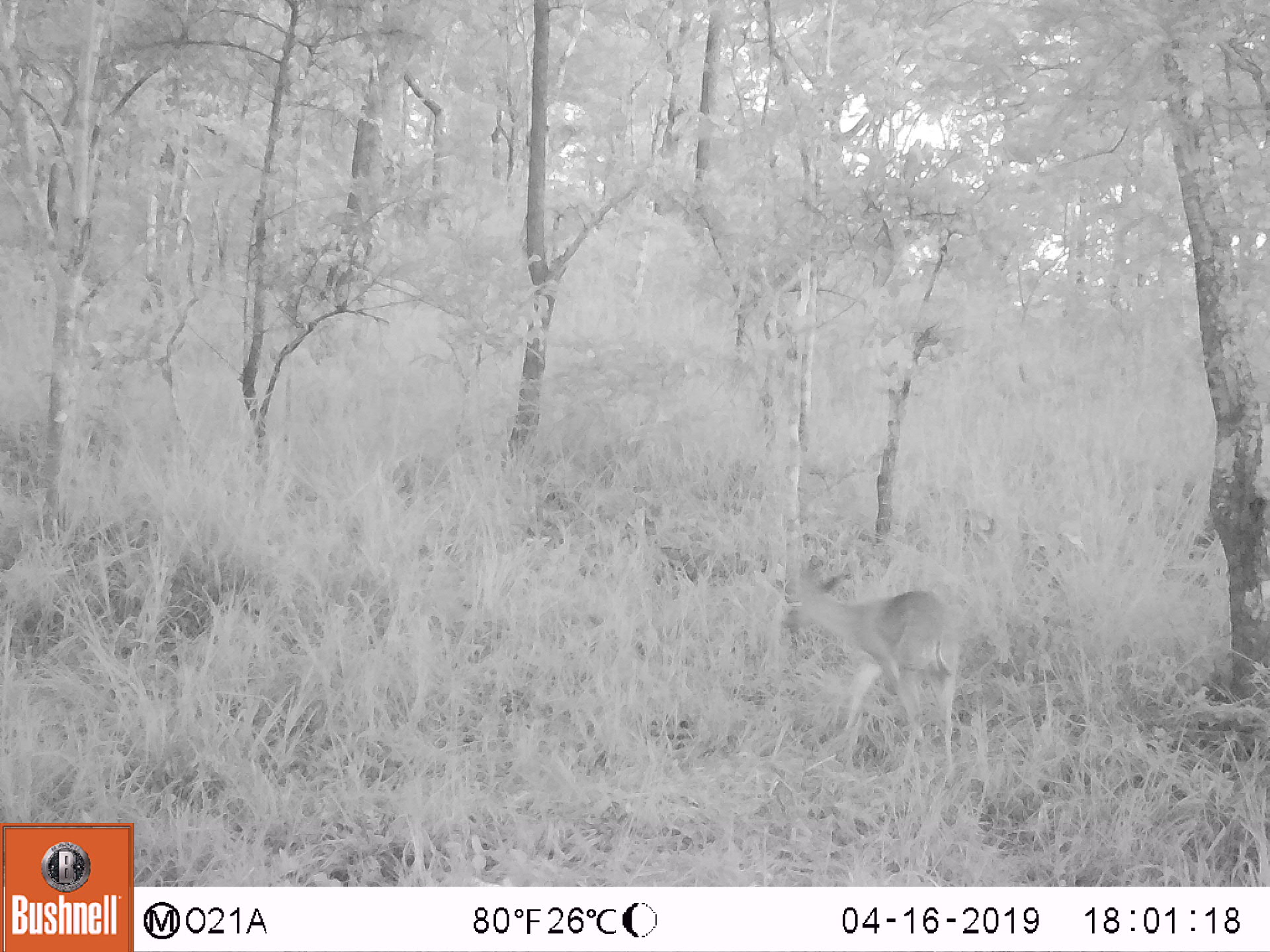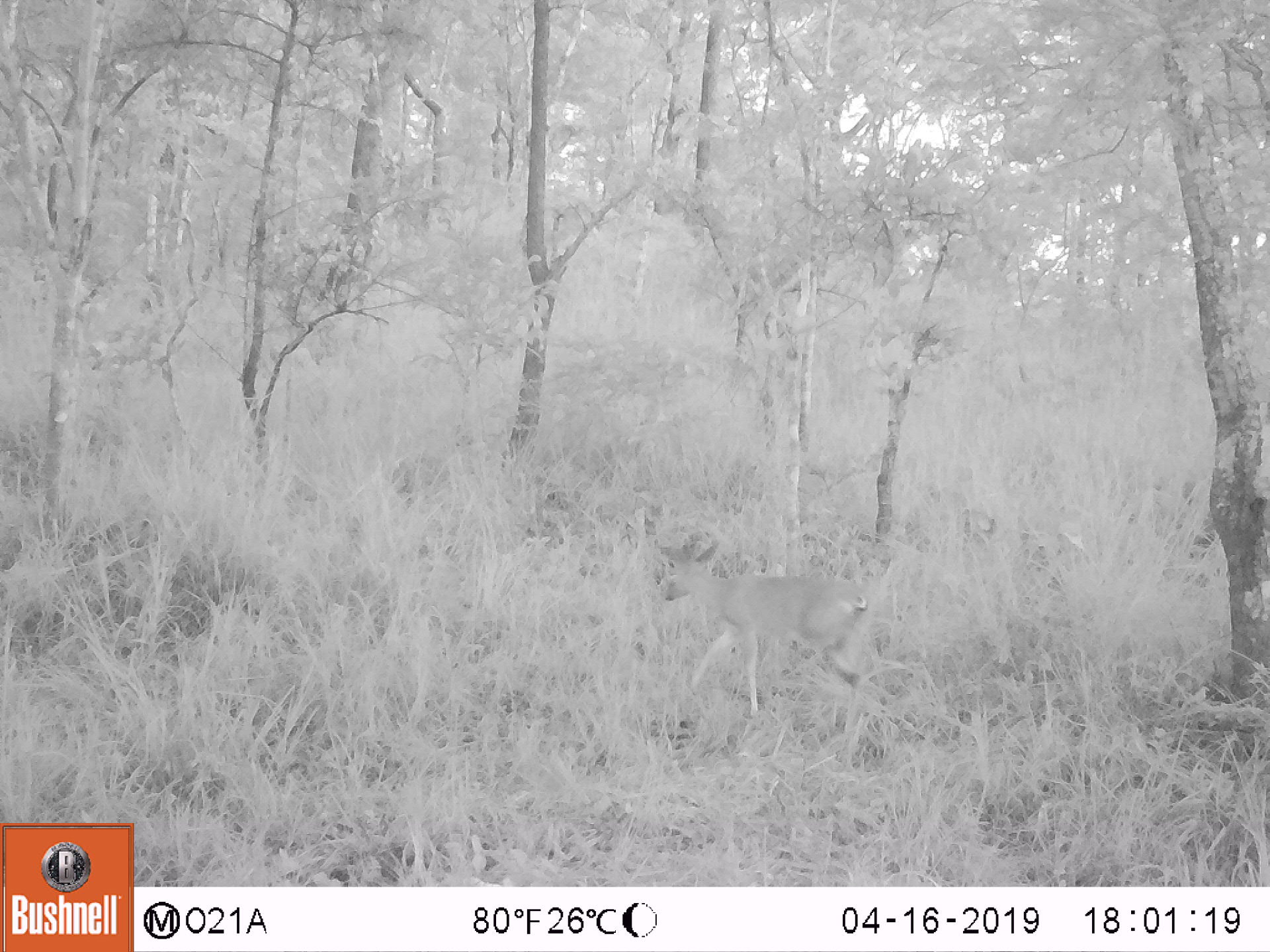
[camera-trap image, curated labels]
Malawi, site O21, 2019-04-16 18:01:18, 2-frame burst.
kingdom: Animalia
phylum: Chordata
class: Mammalia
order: Artiodactyla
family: Bovidae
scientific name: Antilopinae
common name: small antelope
Small antelope (Antilopinae), count 1.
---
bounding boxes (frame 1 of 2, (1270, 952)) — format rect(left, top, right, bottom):
small antelope: rect(788, 556, 964, 776)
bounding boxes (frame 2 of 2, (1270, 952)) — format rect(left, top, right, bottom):
small antelope: rect(646, 532, 876, 747)